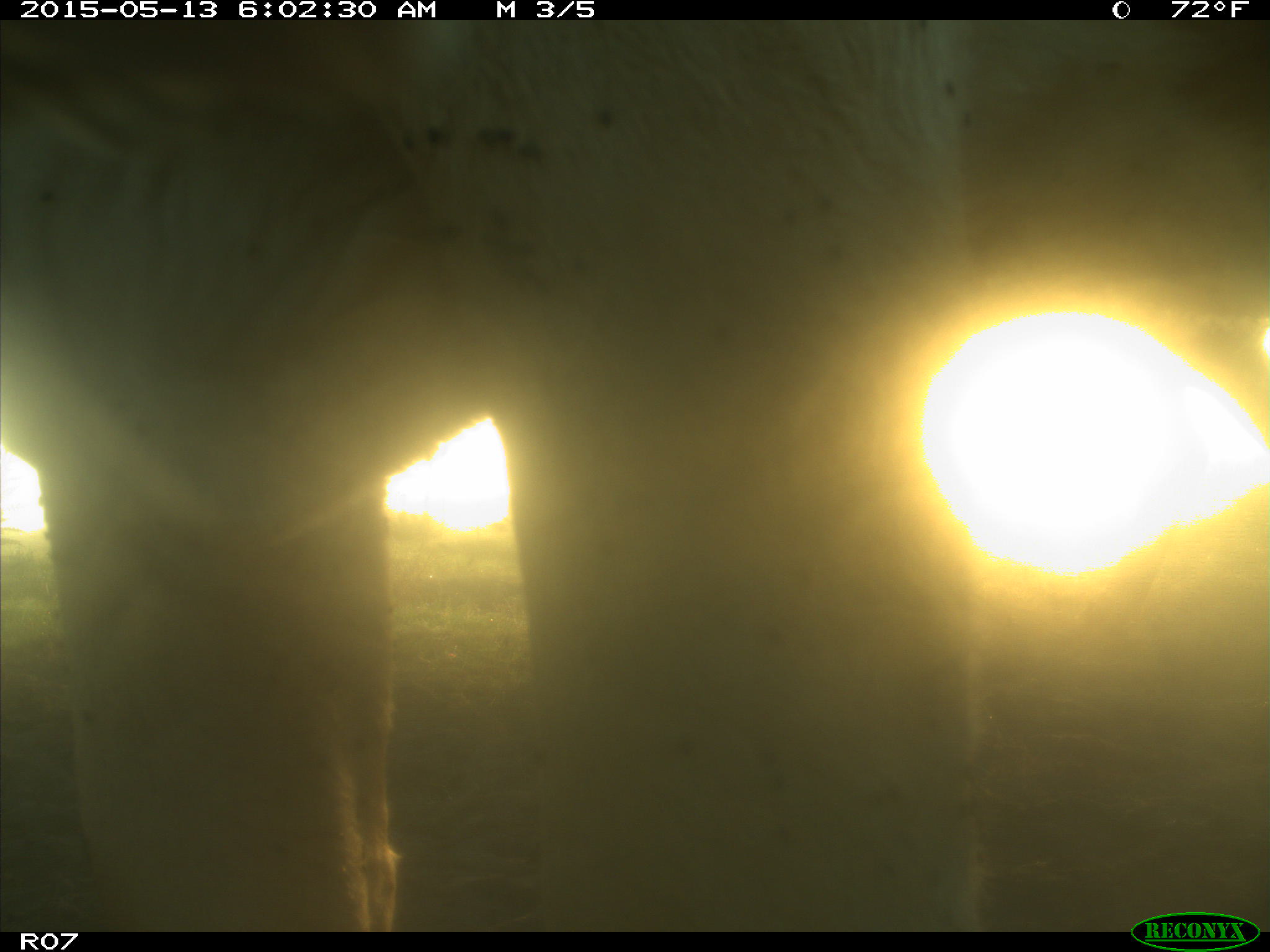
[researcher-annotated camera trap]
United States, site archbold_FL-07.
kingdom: Animalia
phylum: Chordata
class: Mammalia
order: Artiodactyla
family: Bovidae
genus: Bos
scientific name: Bos taurus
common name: domestic cow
Bos taurus (domestic cow).